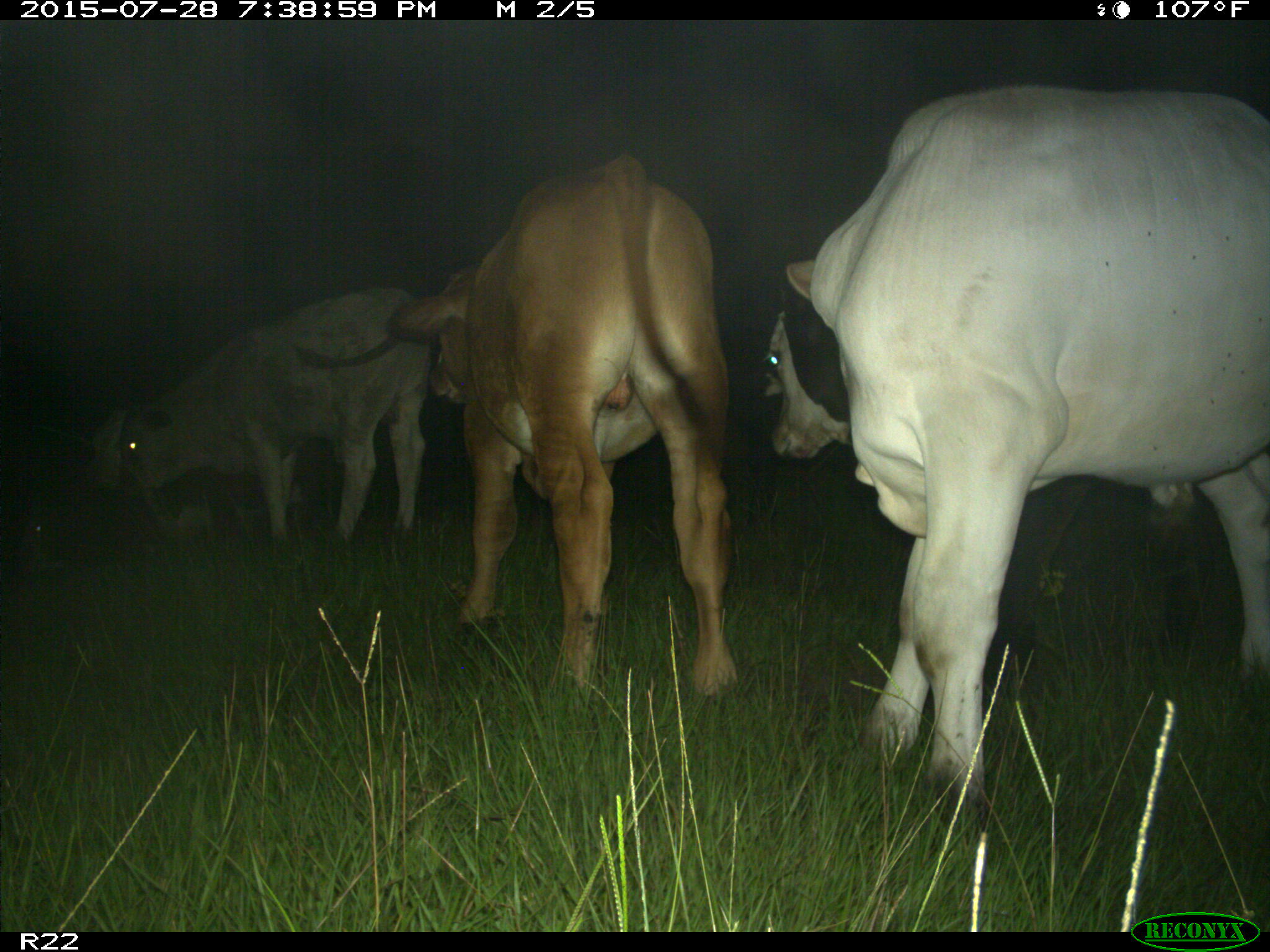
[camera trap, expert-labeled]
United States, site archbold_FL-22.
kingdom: Animalia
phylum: Chordata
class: Mammalia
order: Artiodactyla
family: Bovidae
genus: Bos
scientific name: Bos taurus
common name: domestic cow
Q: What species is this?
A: Bos taurus (domestic cow).